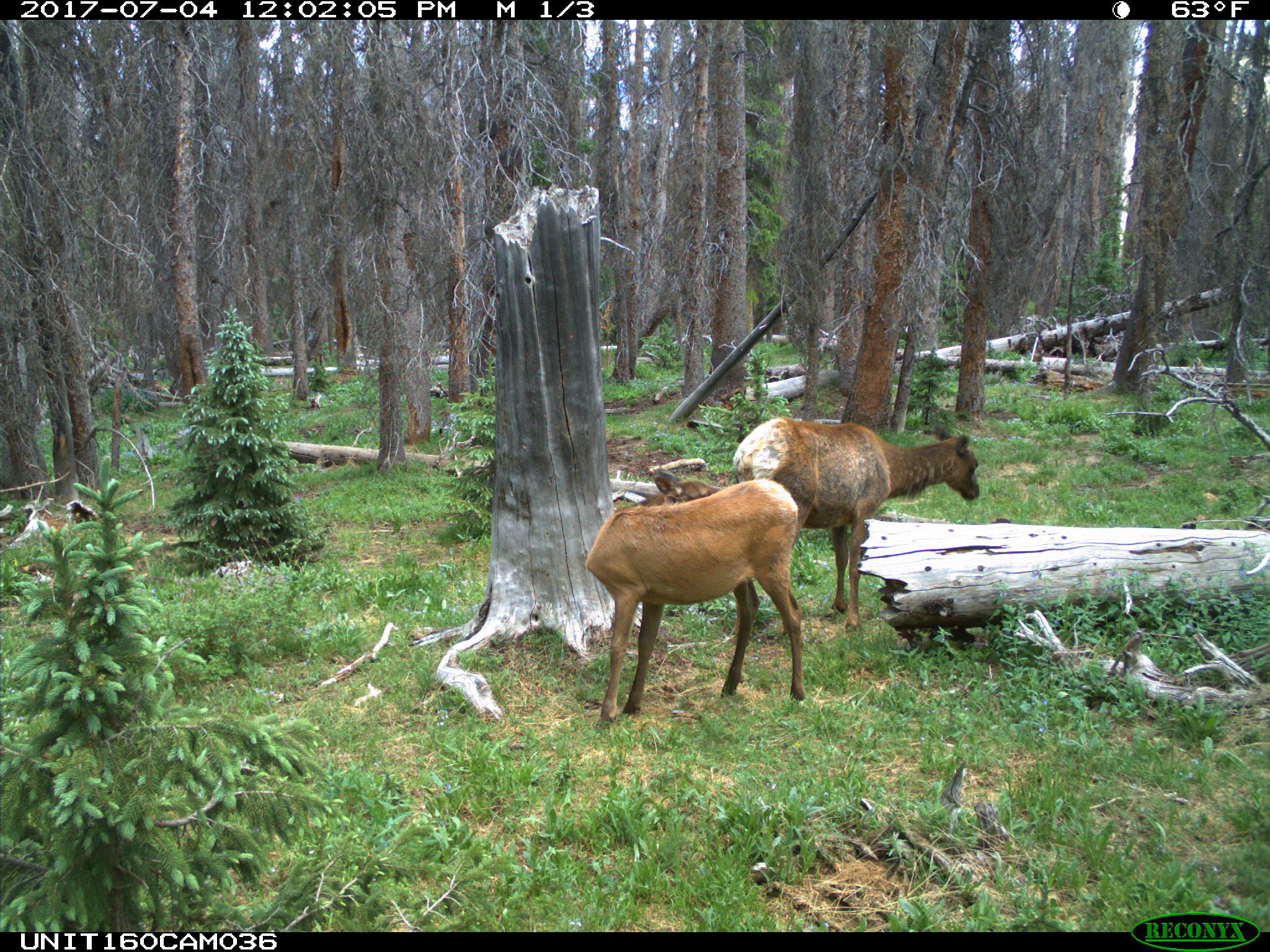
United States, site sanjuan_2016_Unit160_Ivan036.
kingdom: Animalia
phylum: Chordata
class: Mammalia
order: Artiodactyla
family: Cervidae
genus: Cervus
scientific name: Cervus elaphus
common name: red deer